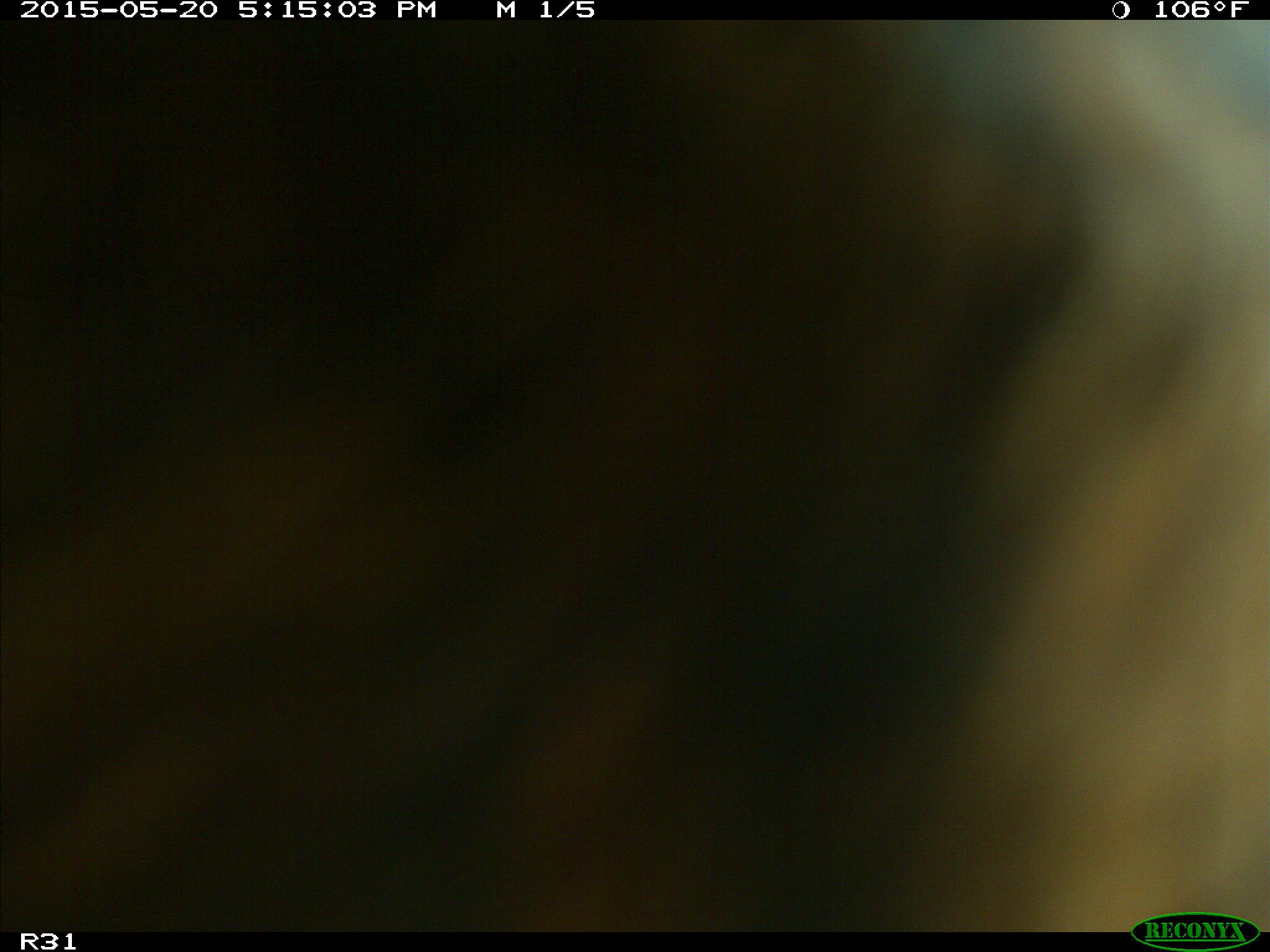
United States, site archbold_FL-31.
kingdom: Animalia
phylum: Chordata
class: Mammalia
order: Artiodactyla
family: Bovidae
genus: Bos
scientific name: Bos taurus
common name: domestic cow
Bos taurus (domestic cow).